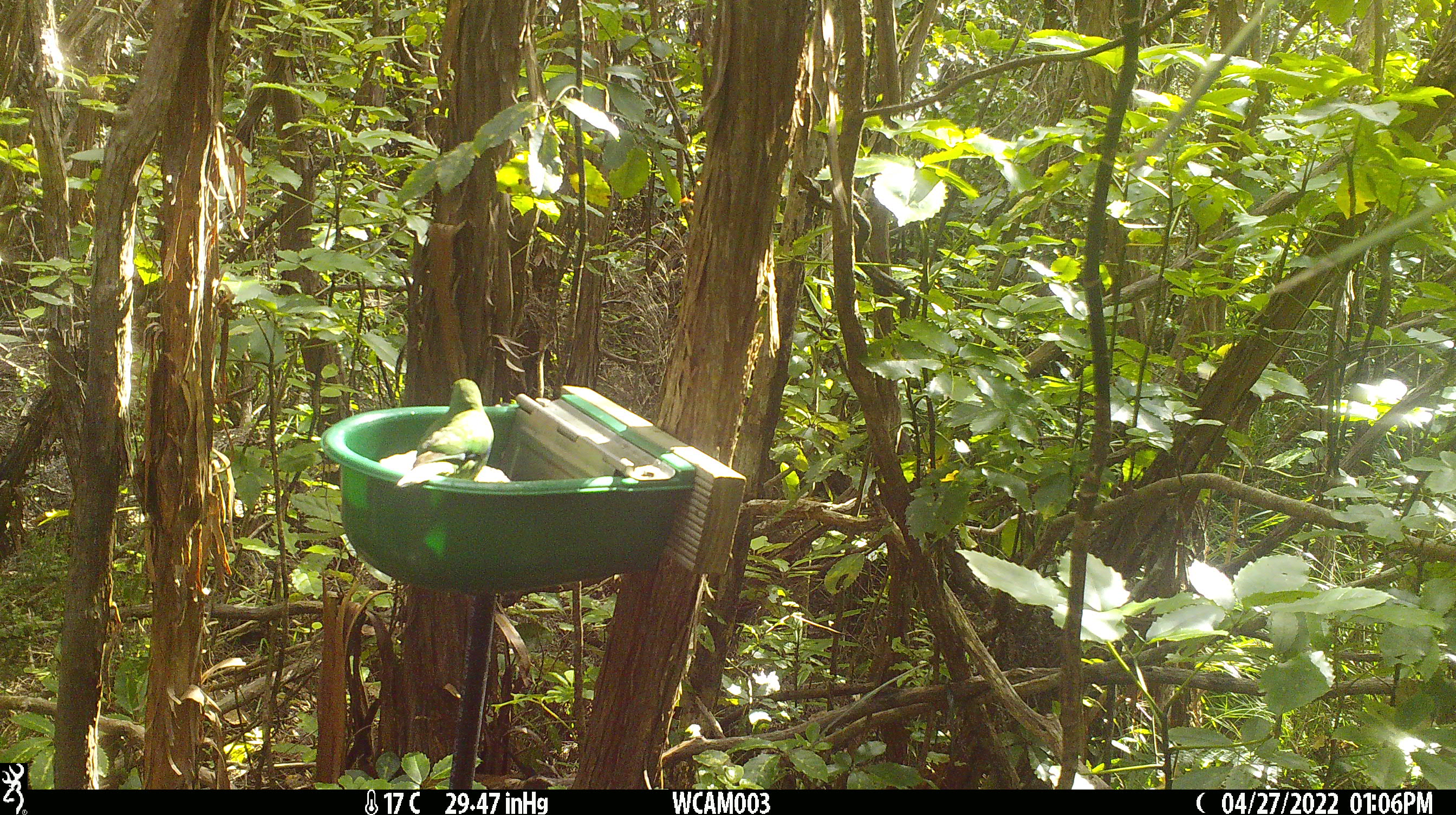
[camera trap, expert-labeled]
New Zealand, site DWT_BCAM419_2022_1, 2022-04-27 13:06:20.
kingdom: Animalia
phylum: Chordata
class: Aves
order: Psittaciformes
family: Psittaculidae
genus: Cyanoramphus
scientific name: Cyanoramphus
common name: parakeet